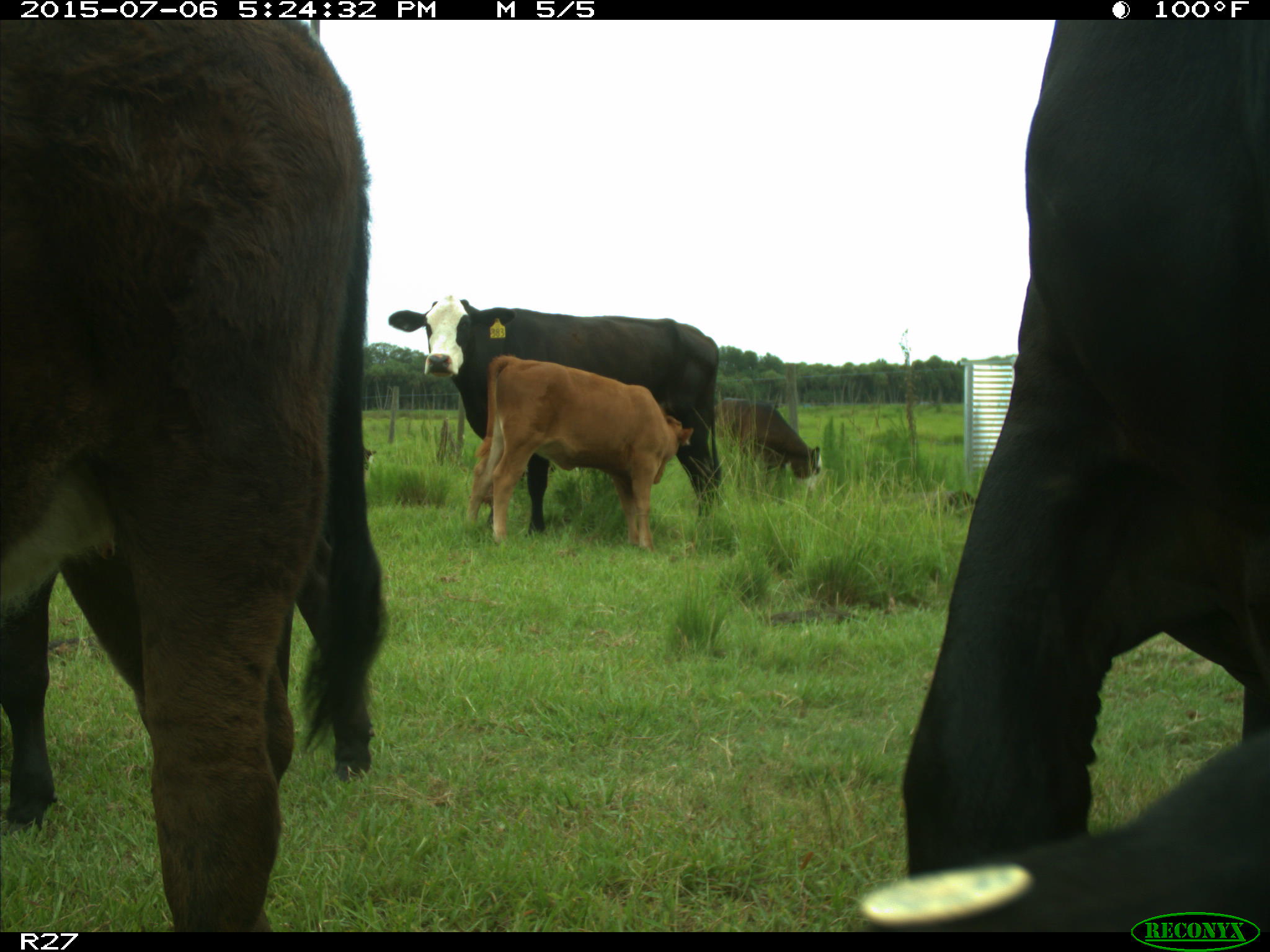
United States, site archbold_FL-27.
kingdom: Animalia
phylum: Chordata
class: Mammalia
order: Artiodactyla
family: Bovidae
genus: Bos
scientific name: Bos taurus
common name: domestic cow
Bos taurus (domestic cow).